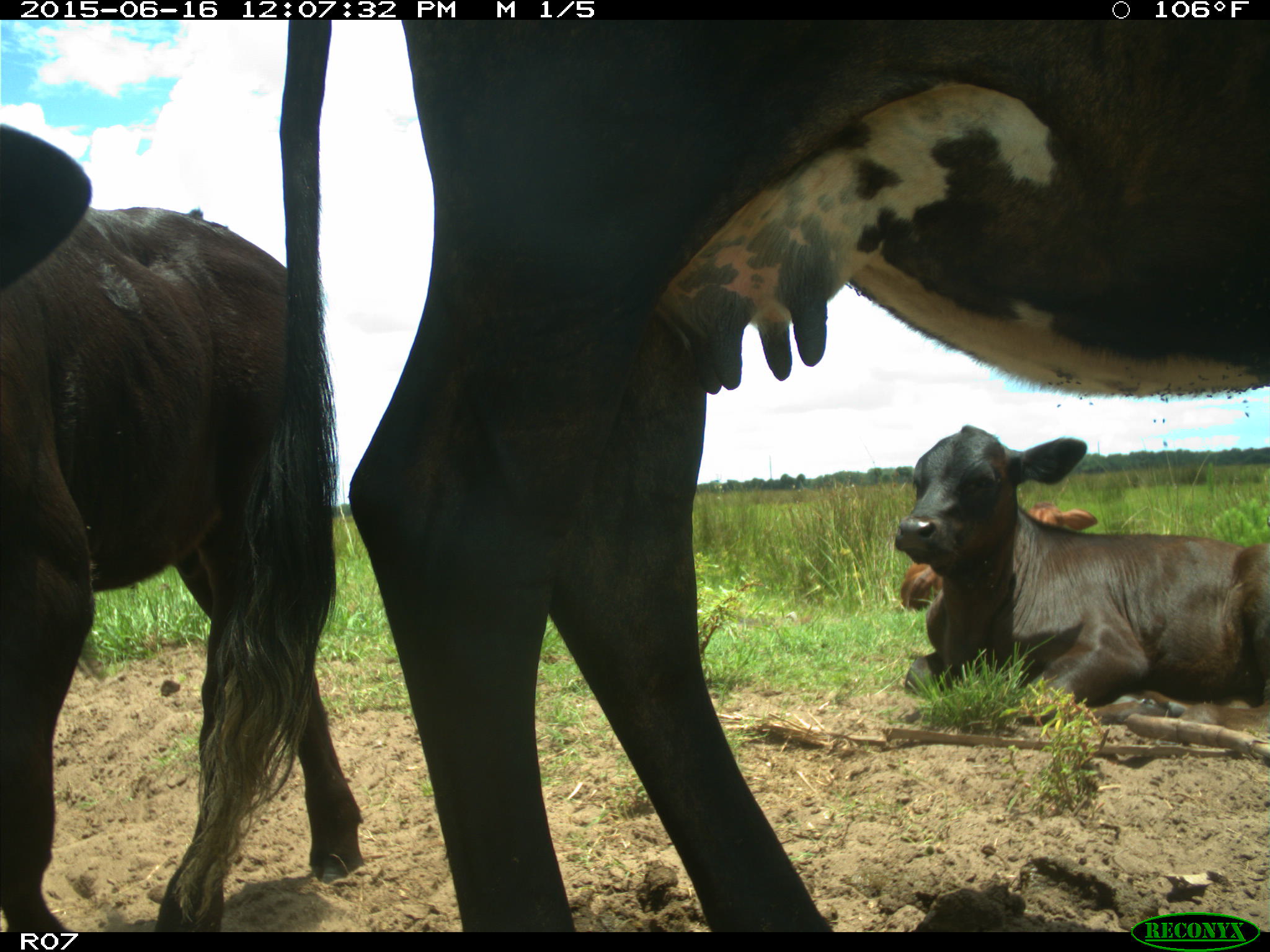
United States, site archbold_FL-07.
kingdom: Animalia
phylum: Chordata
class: Mammalia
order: Artiodactyla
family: Bovidae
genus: Bos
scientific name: Bos taurus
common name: domestic cow